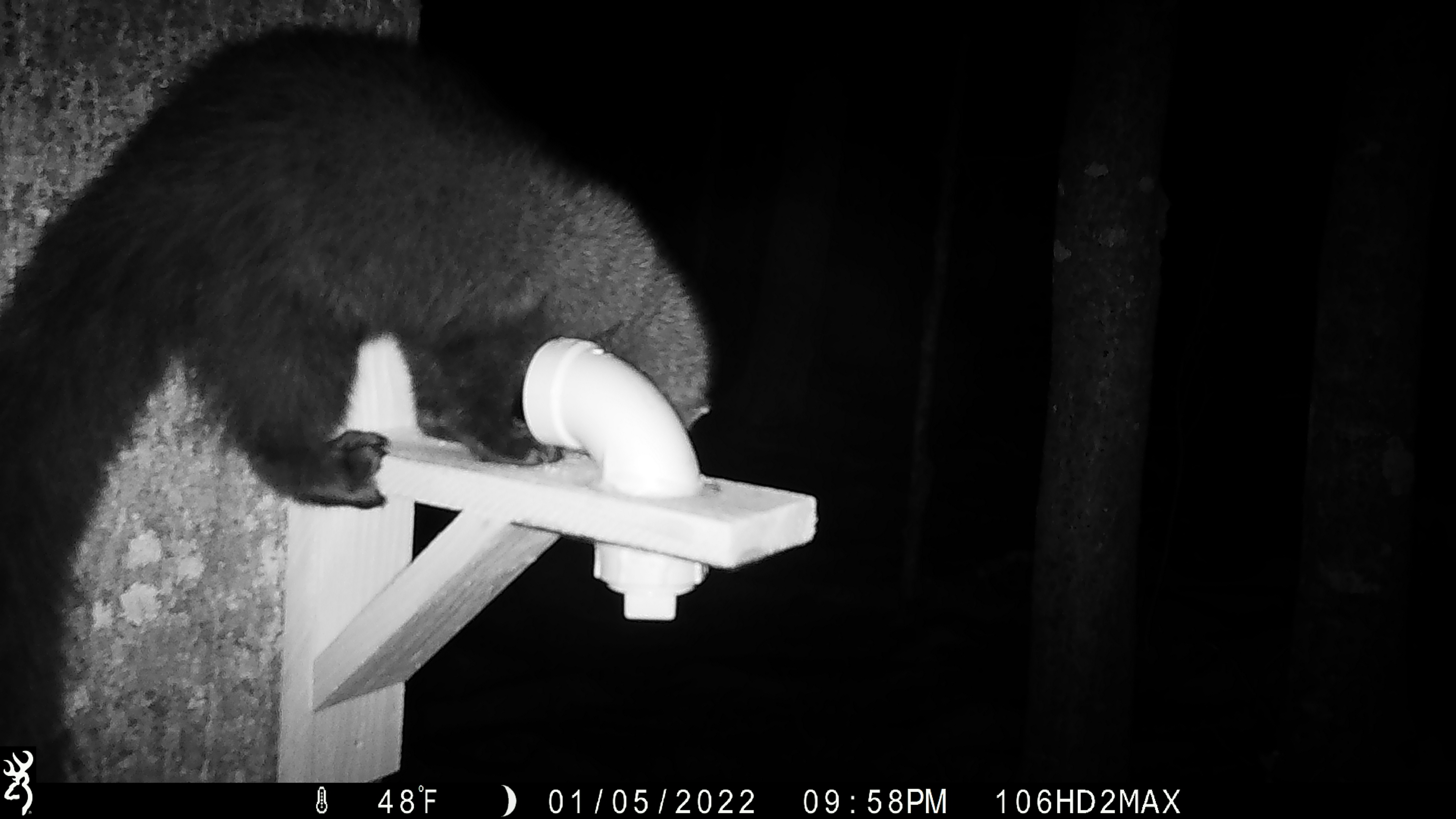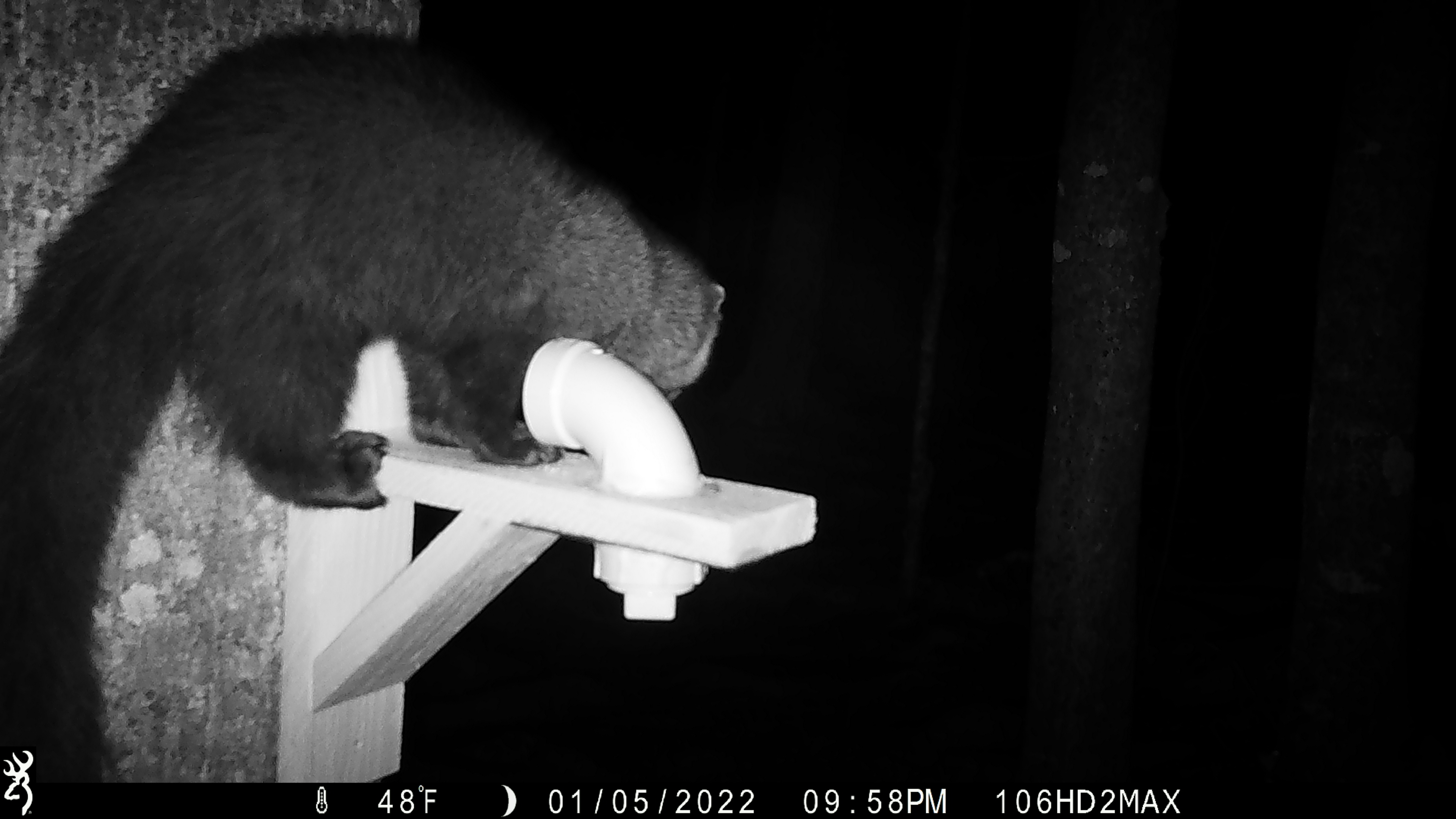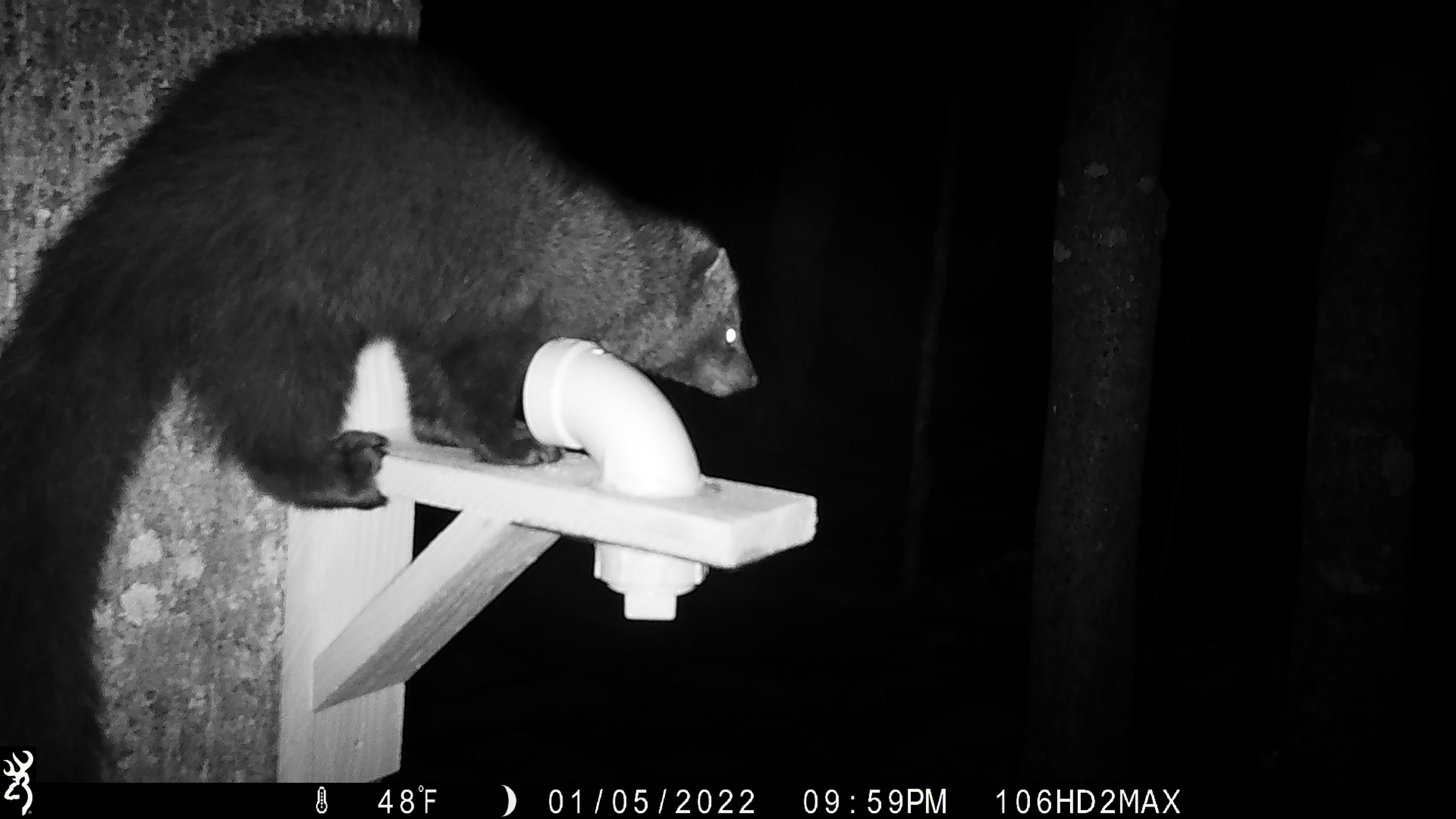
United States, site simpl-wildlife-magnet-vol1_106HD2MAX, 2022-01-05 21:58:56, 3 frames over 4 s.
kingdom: Animalia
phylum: Chordata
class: Mammalia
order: Carnivora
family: Mustelidae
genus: Pekania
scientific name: Pekania pennanti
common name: fisher